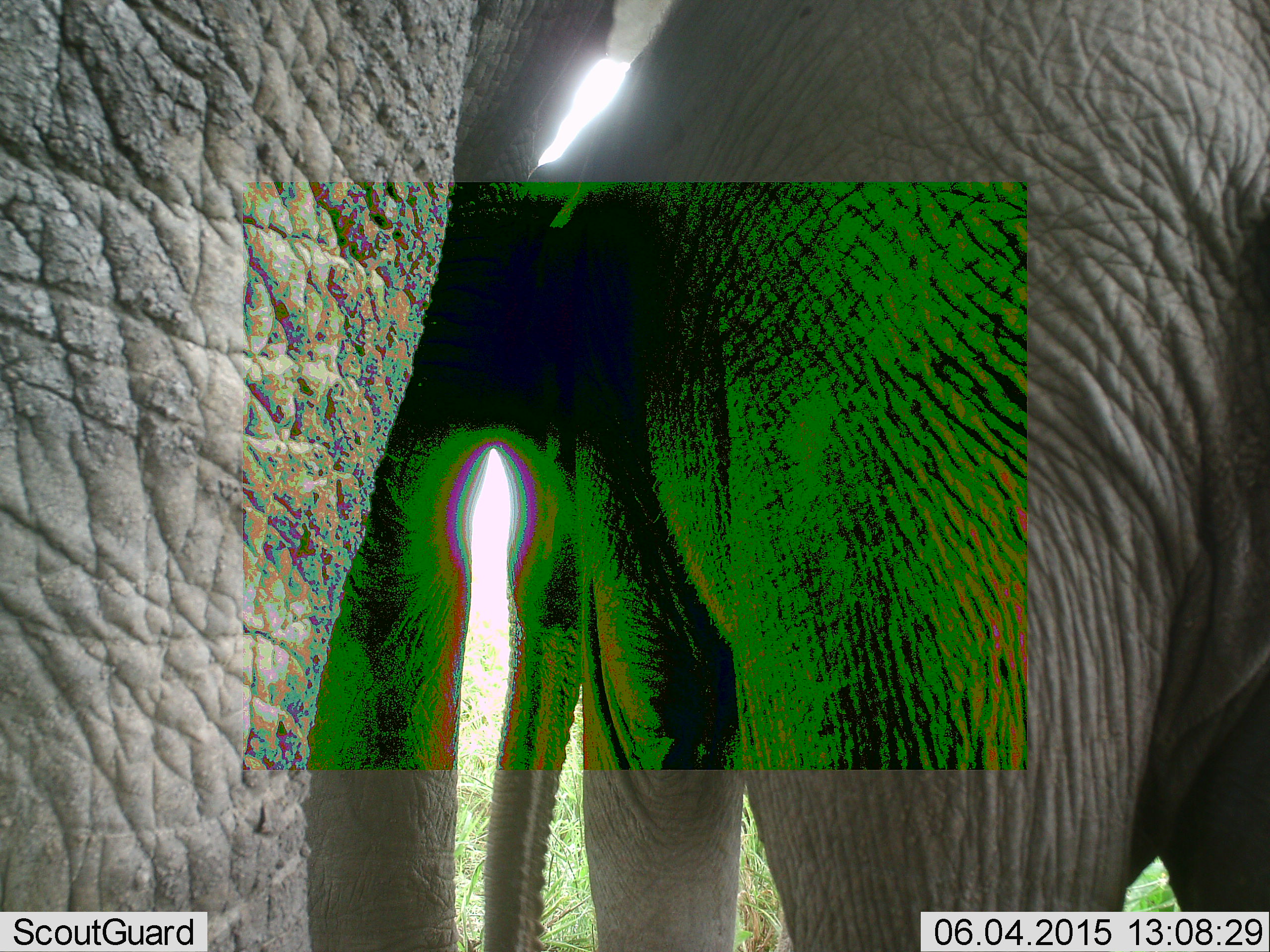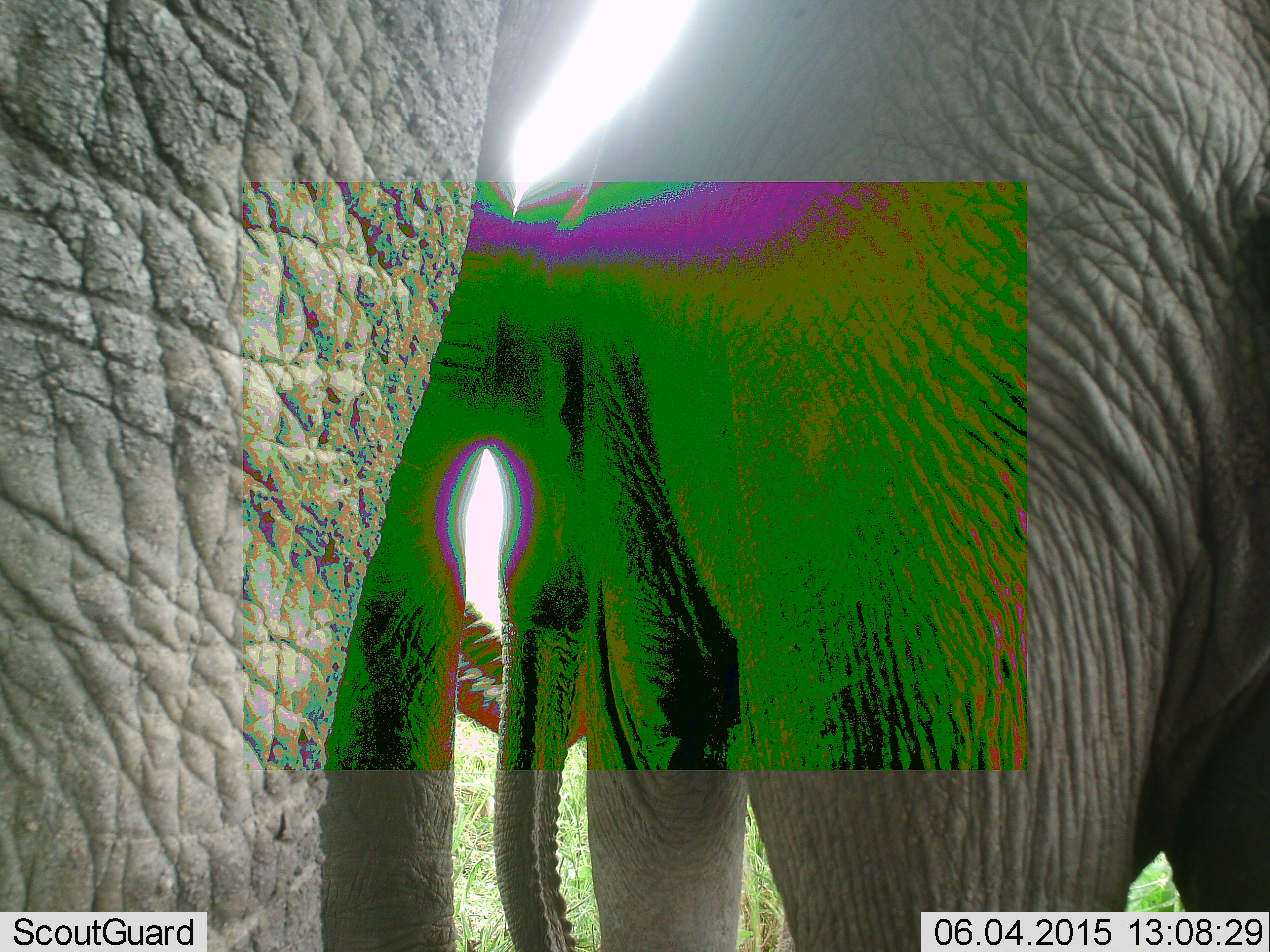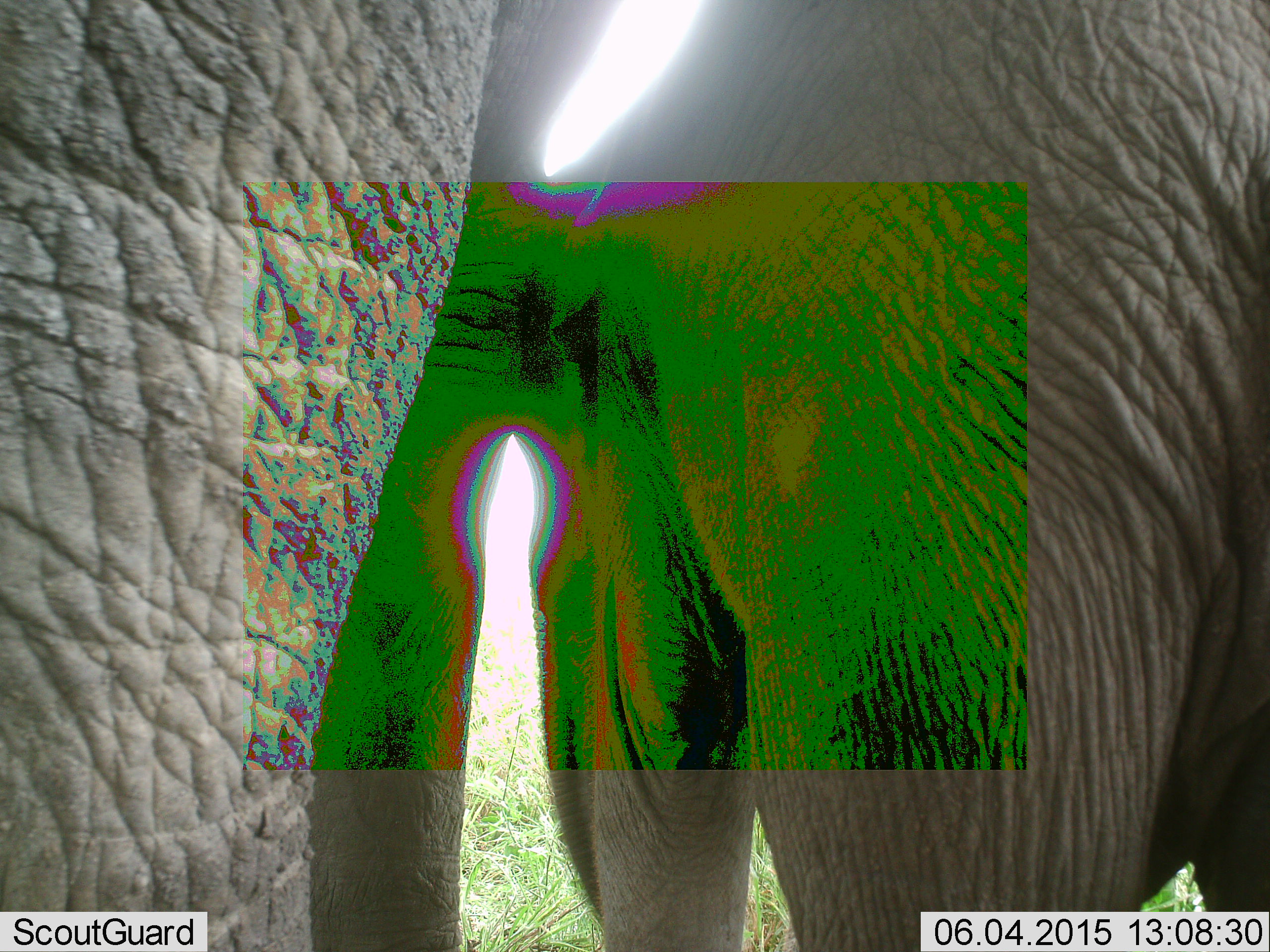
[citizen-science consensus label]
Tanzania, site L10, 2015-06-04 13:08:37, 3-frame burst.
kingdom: Animalia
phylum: Chordata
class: Mammalia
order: Proboscidea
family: Elephantidae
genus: Loxodonta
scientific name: Loxodonta africana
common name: african bush elephant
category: elephant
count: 2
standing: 100%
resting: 0%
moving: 0%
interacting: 10%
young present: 10%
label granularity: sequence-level